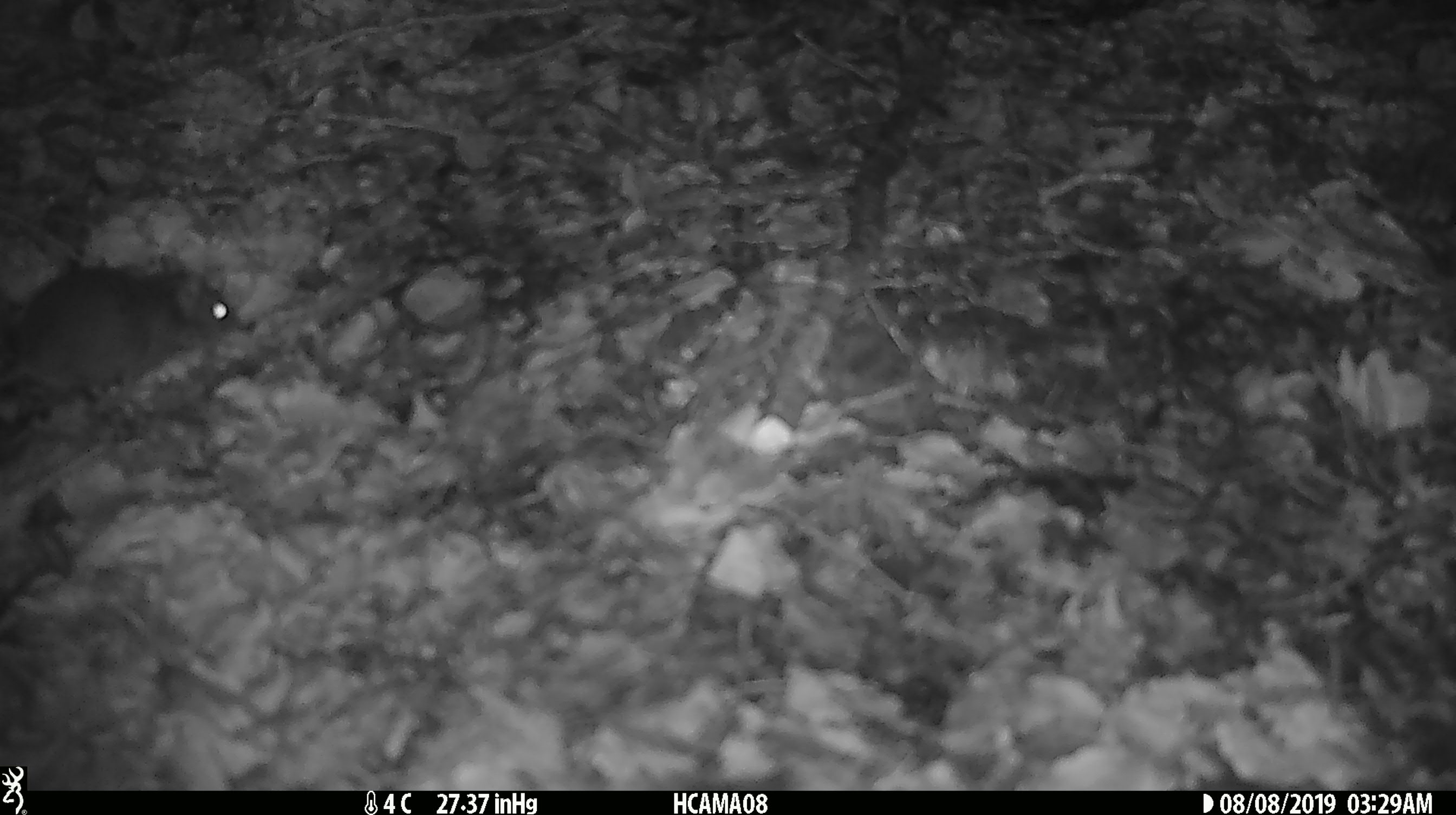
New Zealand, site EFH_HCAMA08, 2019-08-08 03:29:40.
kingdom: Animalia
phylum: Chordata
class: Mammalia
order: Rodentia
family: Muridae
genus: Mus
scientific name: Mus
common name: mouse